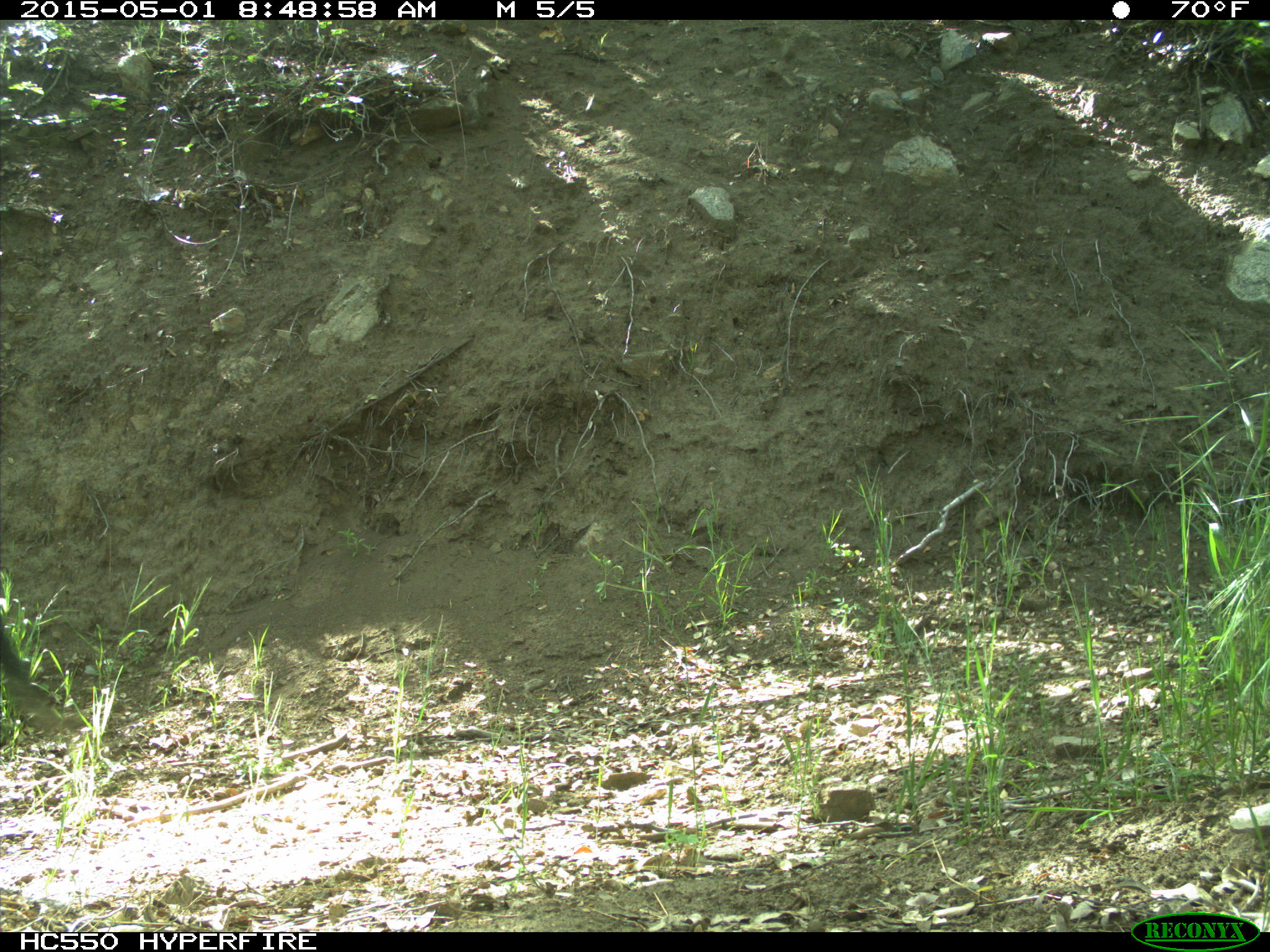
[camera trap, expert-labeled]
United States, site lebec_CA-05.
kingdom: Animalia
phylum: Chordata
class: Mammalia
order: Artiodactyla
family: Suidae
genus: Sus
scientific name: Sus scrofa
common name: wild boar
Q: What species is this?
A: Sus scrofa (wild boar).